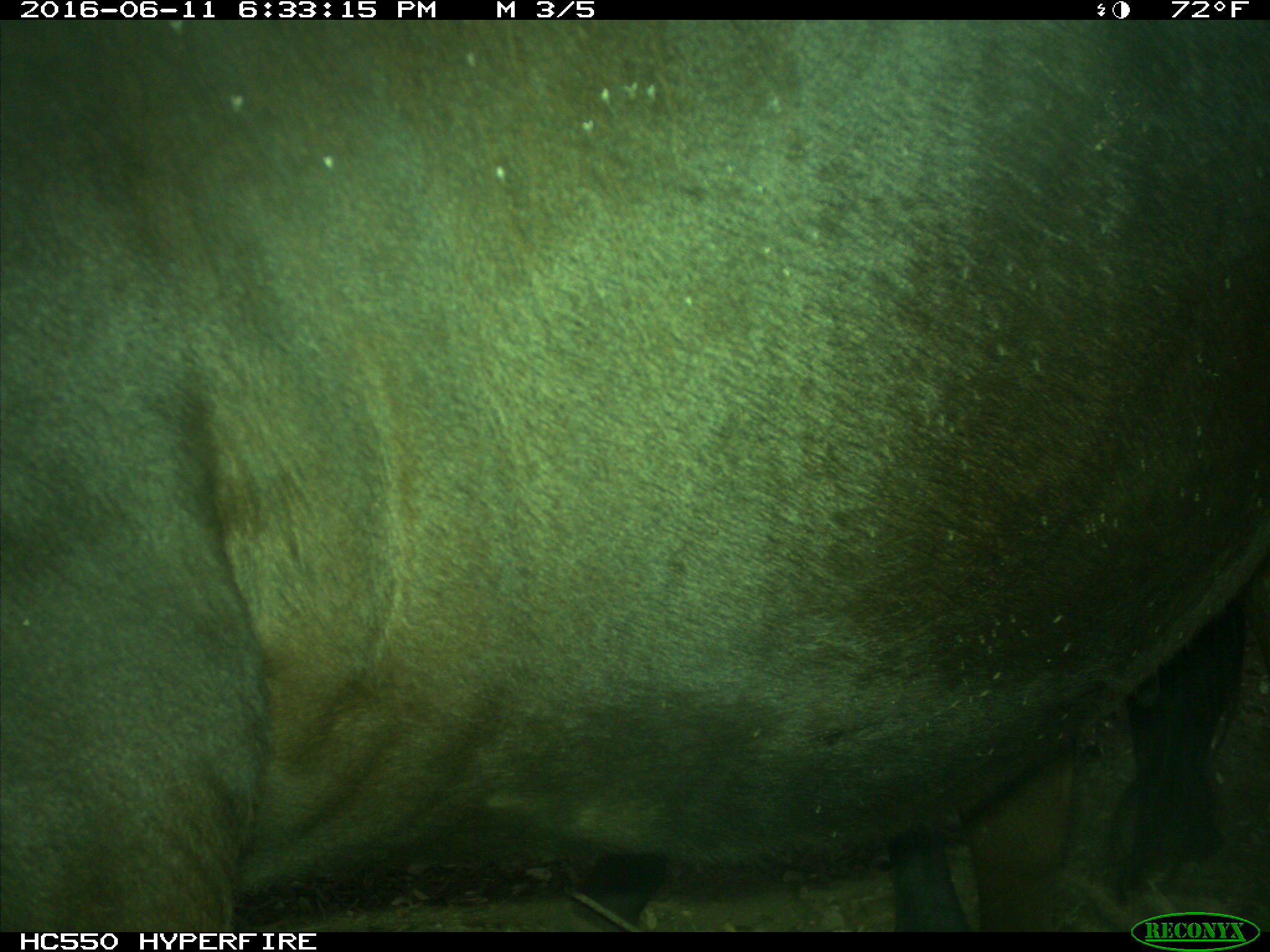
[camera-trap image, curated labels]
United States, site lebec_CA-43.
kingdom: Animalia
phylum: Chordata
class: Mammalia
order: Artiodactyla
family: Bovidae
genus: Bos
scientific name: Bos taurus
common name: domestic cow